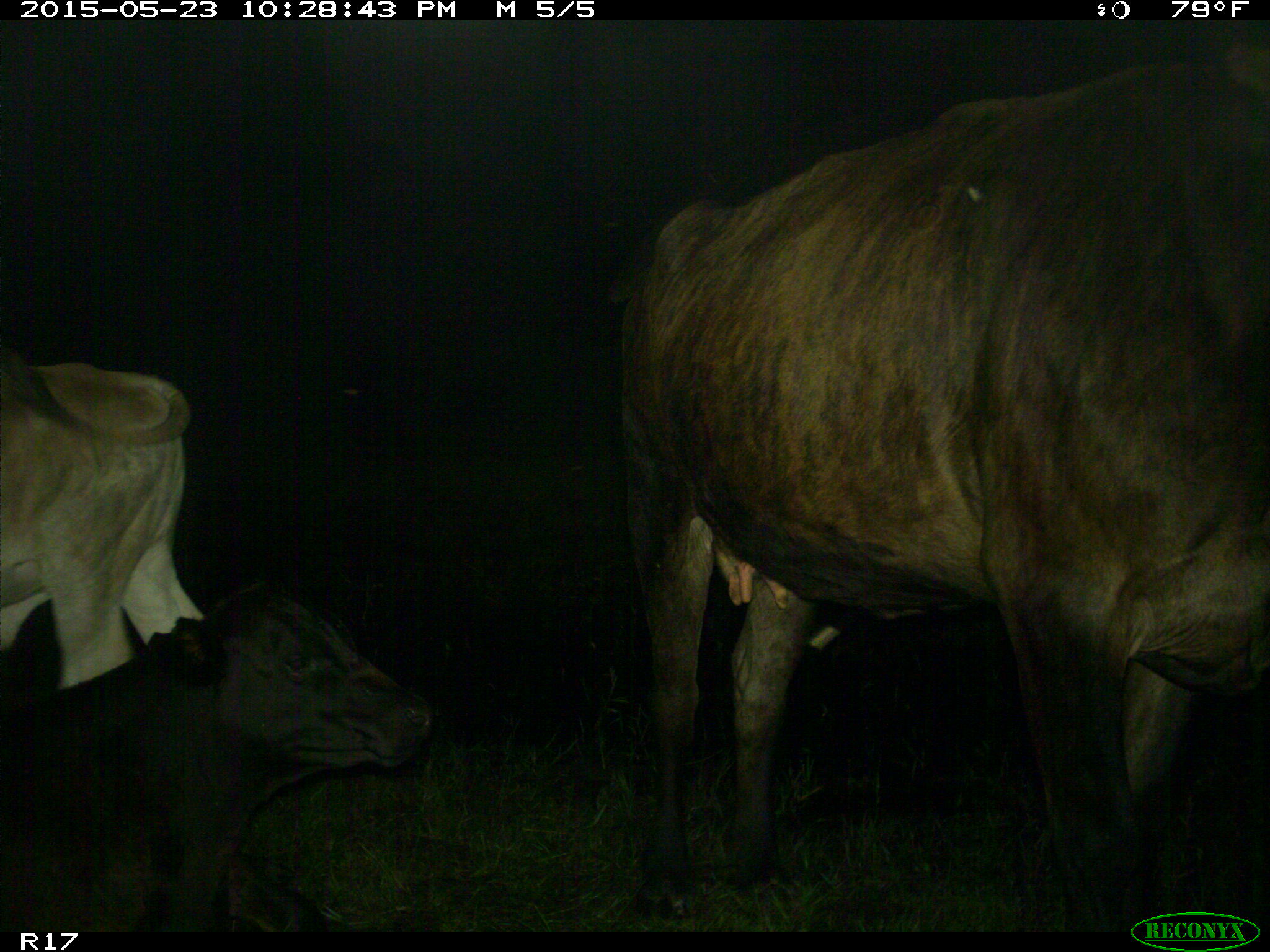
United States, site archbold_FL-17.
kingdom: Animalia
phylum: Chordata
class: Mammalia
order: Artiodactyla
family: Bovidae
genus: Bos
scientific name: Bos taurus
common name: domestic cow